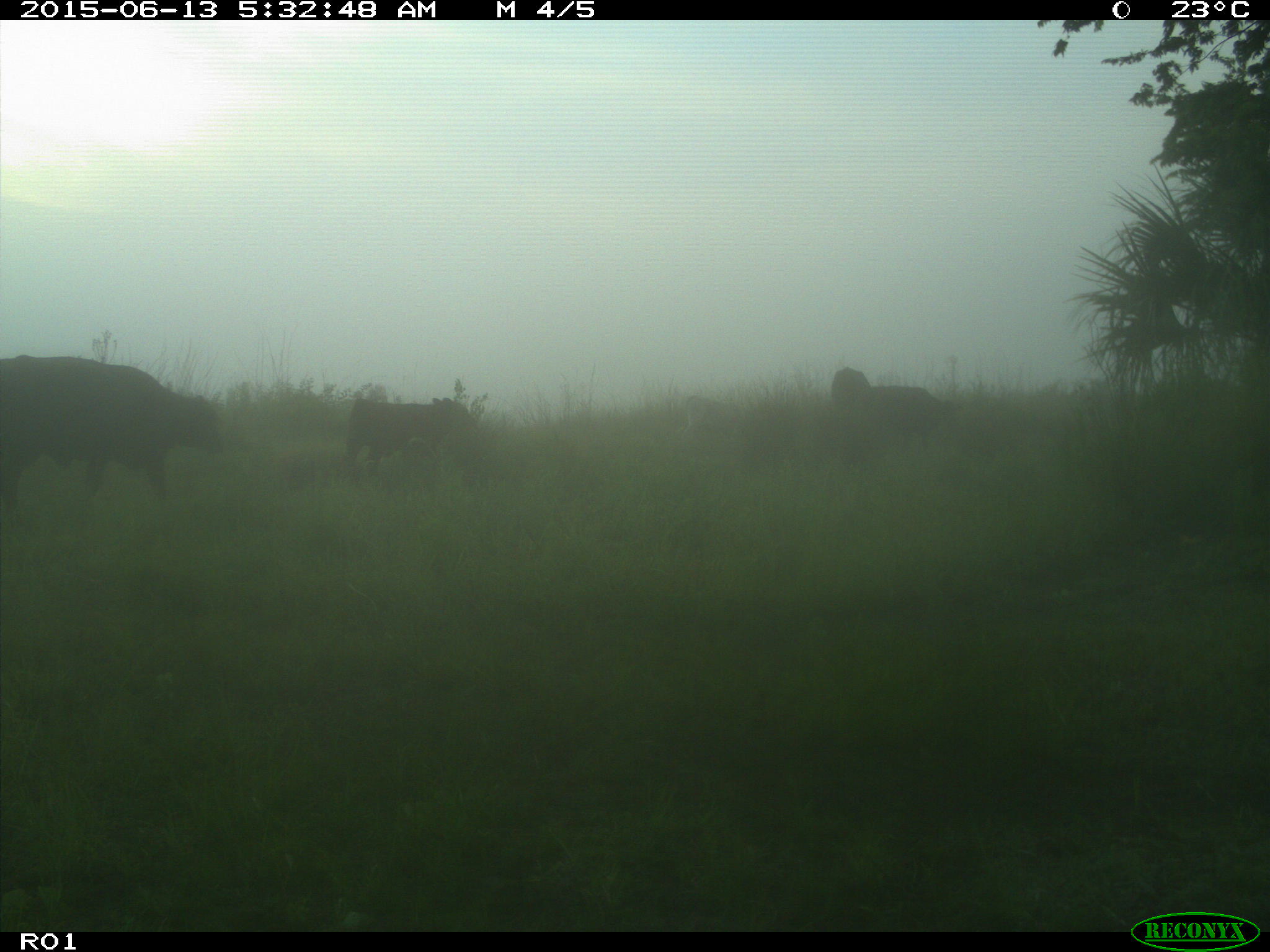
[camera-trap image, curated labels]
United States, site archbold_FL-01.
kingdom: Animalia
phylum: Chordata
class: Mammalia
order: Artiodactyla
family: Bovidae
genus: Bos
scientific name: Bos taurus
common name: domestic cow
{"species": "Bos taurus (domestic cow)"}